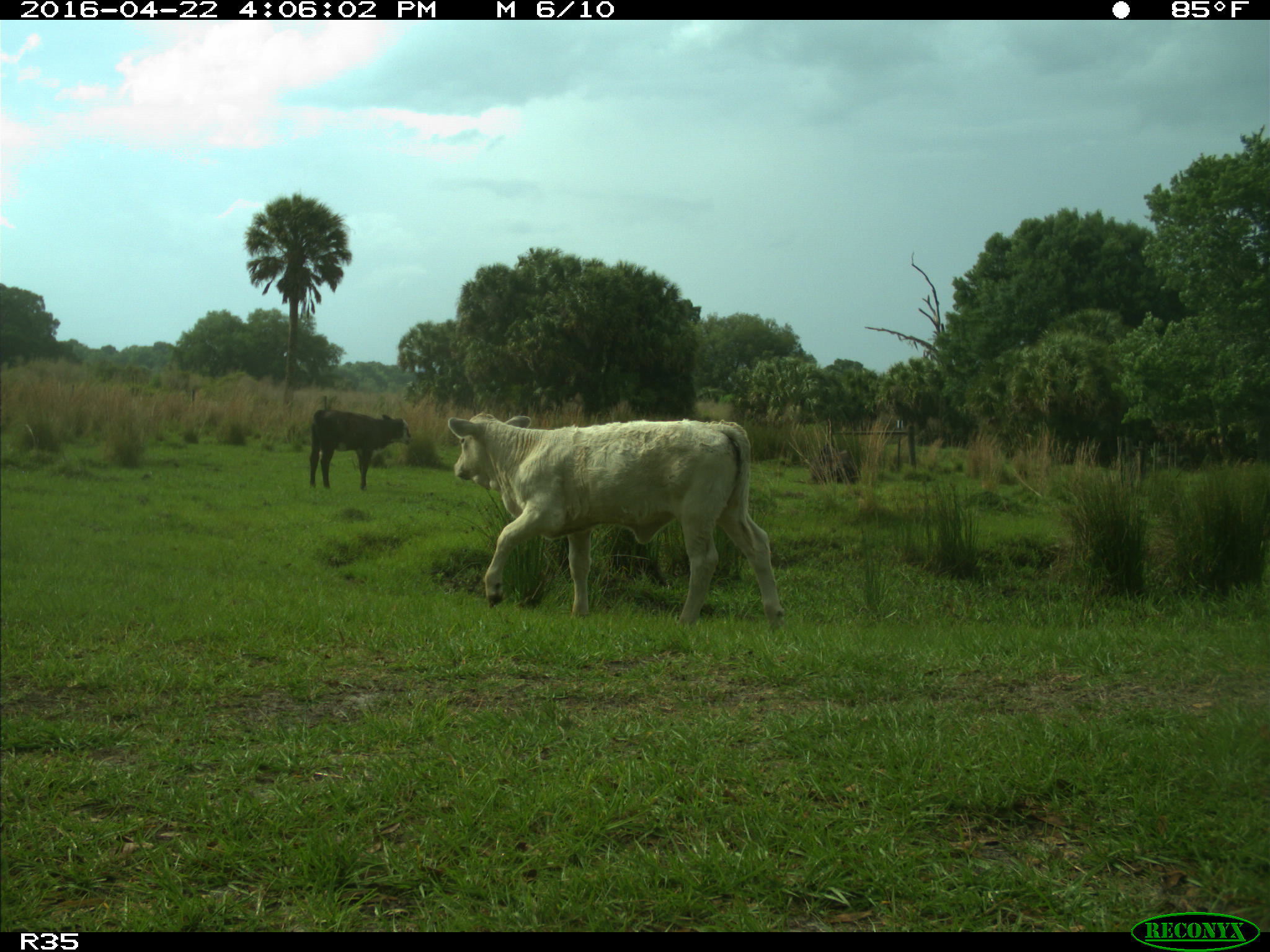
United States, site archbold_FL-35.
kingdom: Animalia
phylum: Chordata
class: Mammalia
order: Artiodactyla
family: Bovidae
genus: Bos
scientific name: Bos taurus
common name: domestic cow